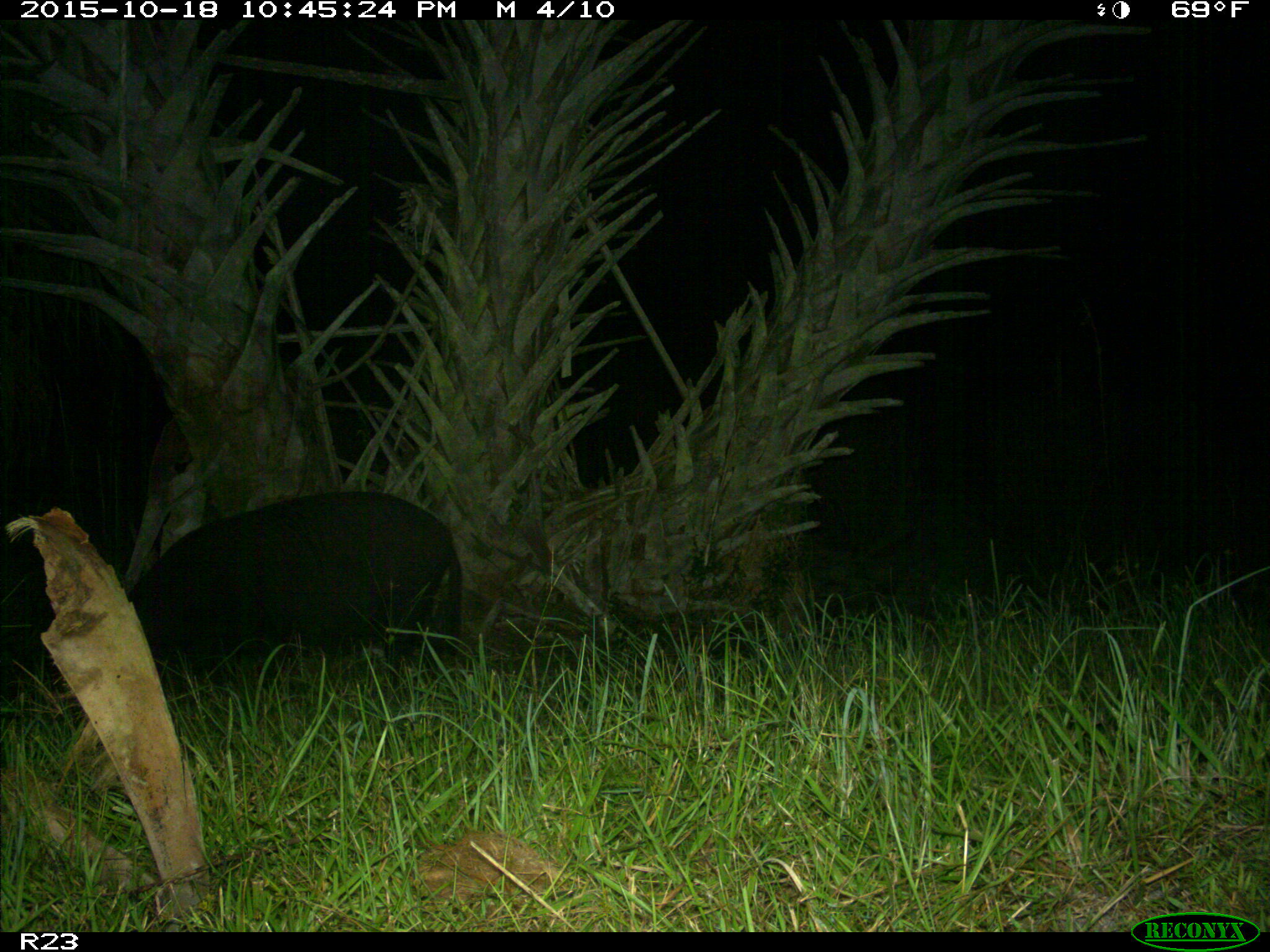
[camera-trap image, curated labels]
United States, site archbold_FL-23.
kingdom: Animalia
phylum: Chordata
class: Mammalia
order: Artiodactyla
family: Suidae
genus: Sus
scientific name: Sus scrofa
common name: wild boar